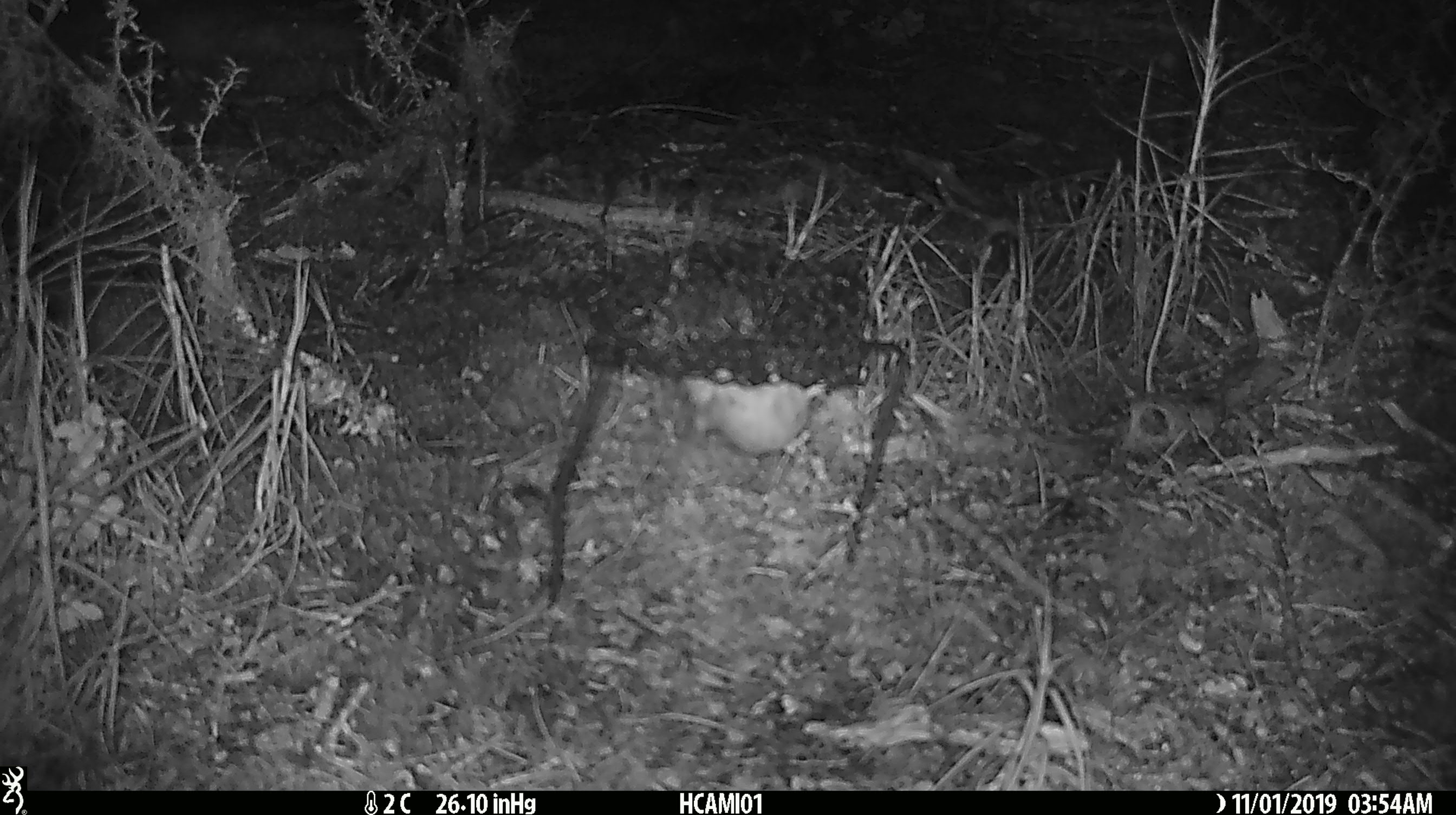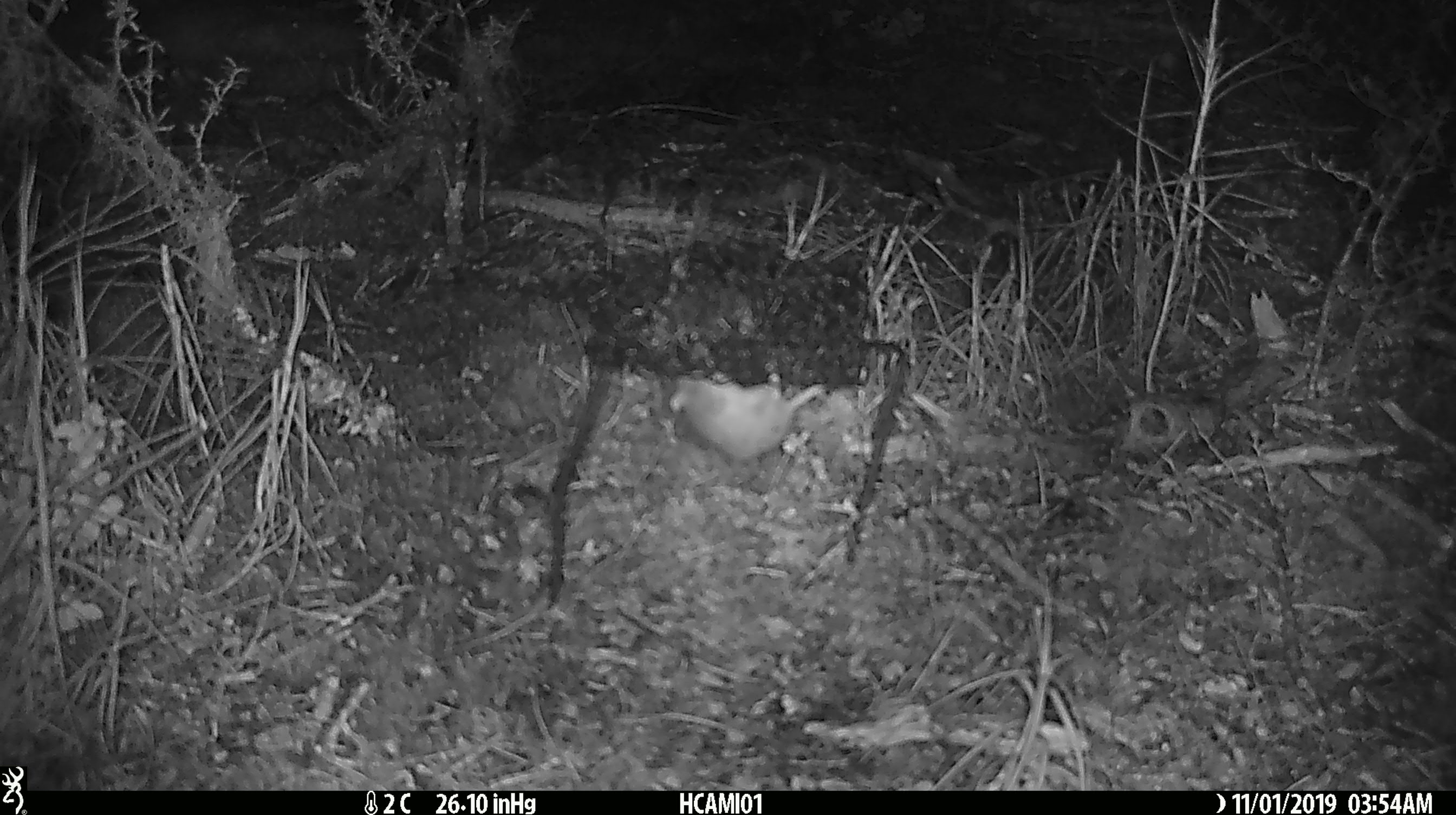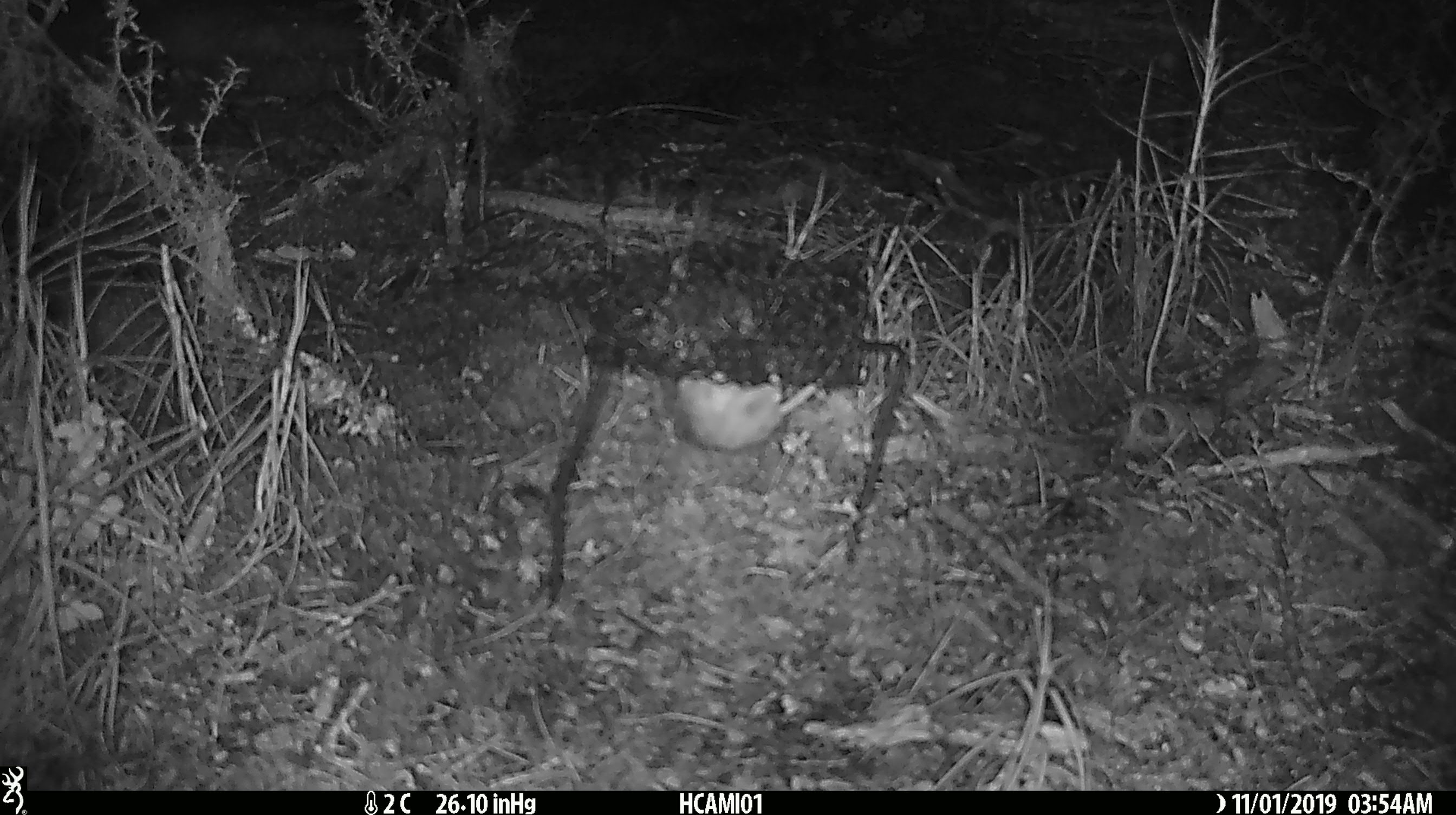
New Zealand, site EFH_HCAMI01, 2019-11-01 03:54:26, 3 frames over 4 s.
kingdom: Animalia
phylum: Chordata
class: Mammalia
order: Rodentia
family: Muridae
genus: Mus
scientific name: Mus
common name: mouse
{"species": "mouse (Mus)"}